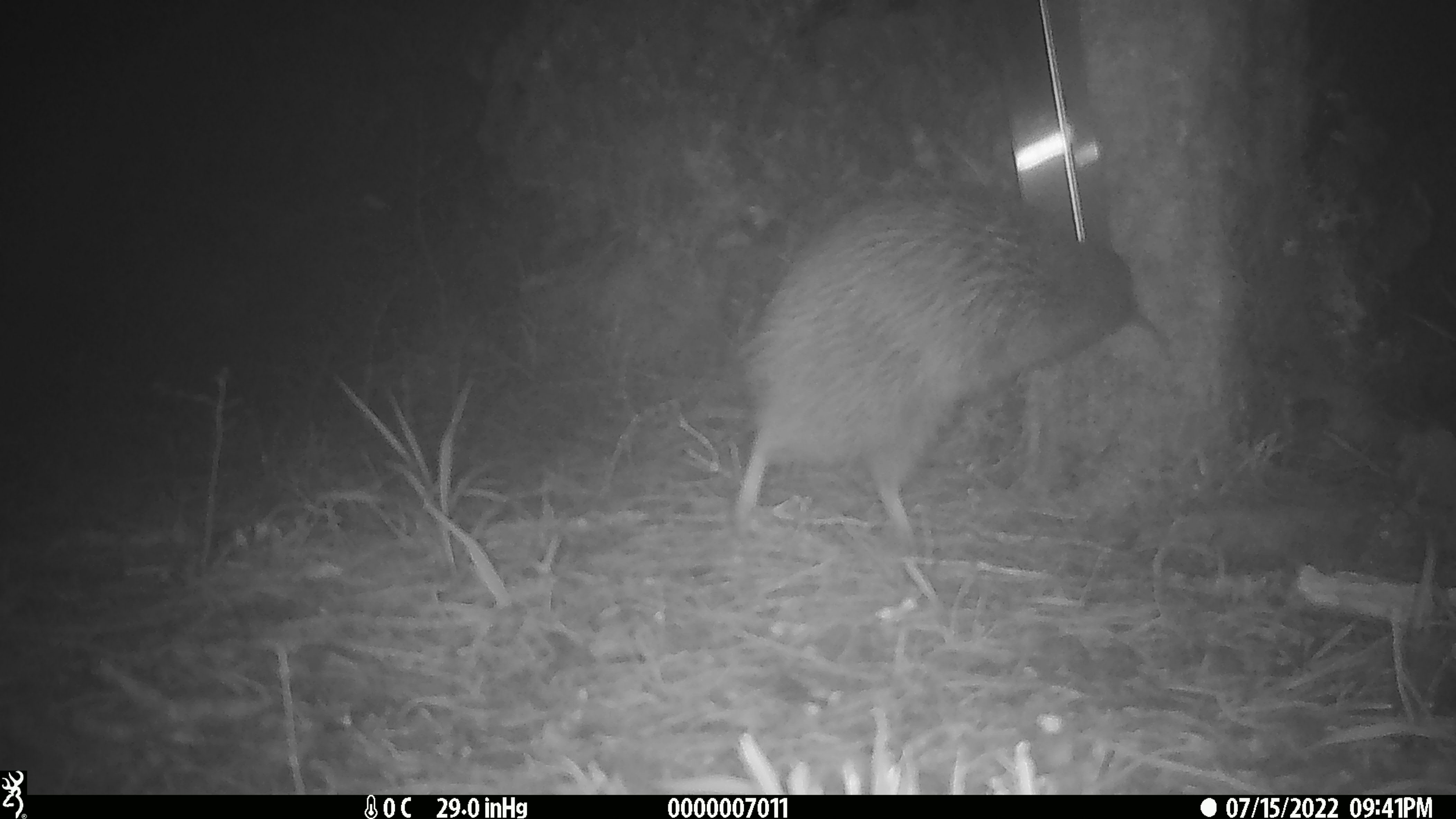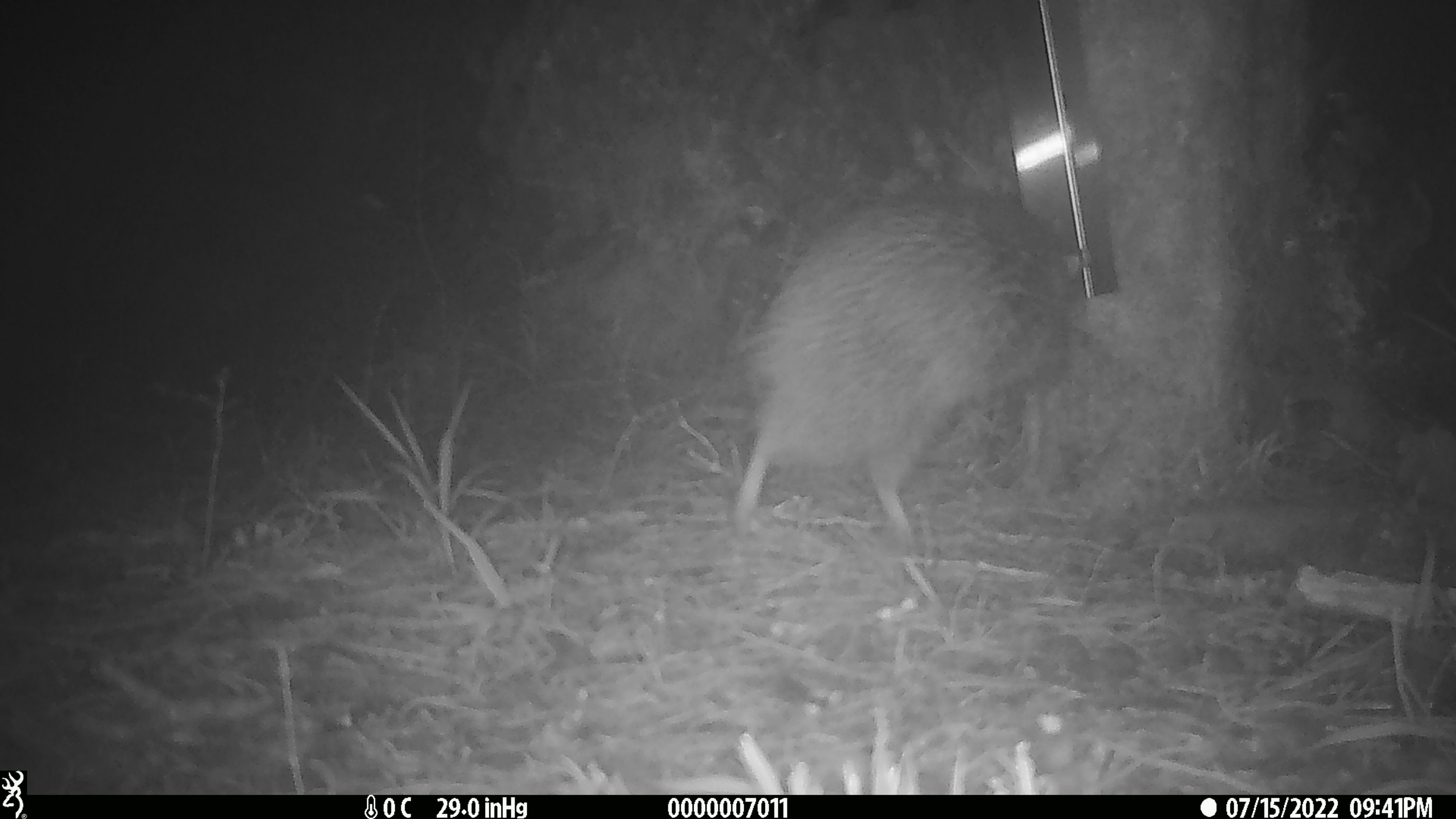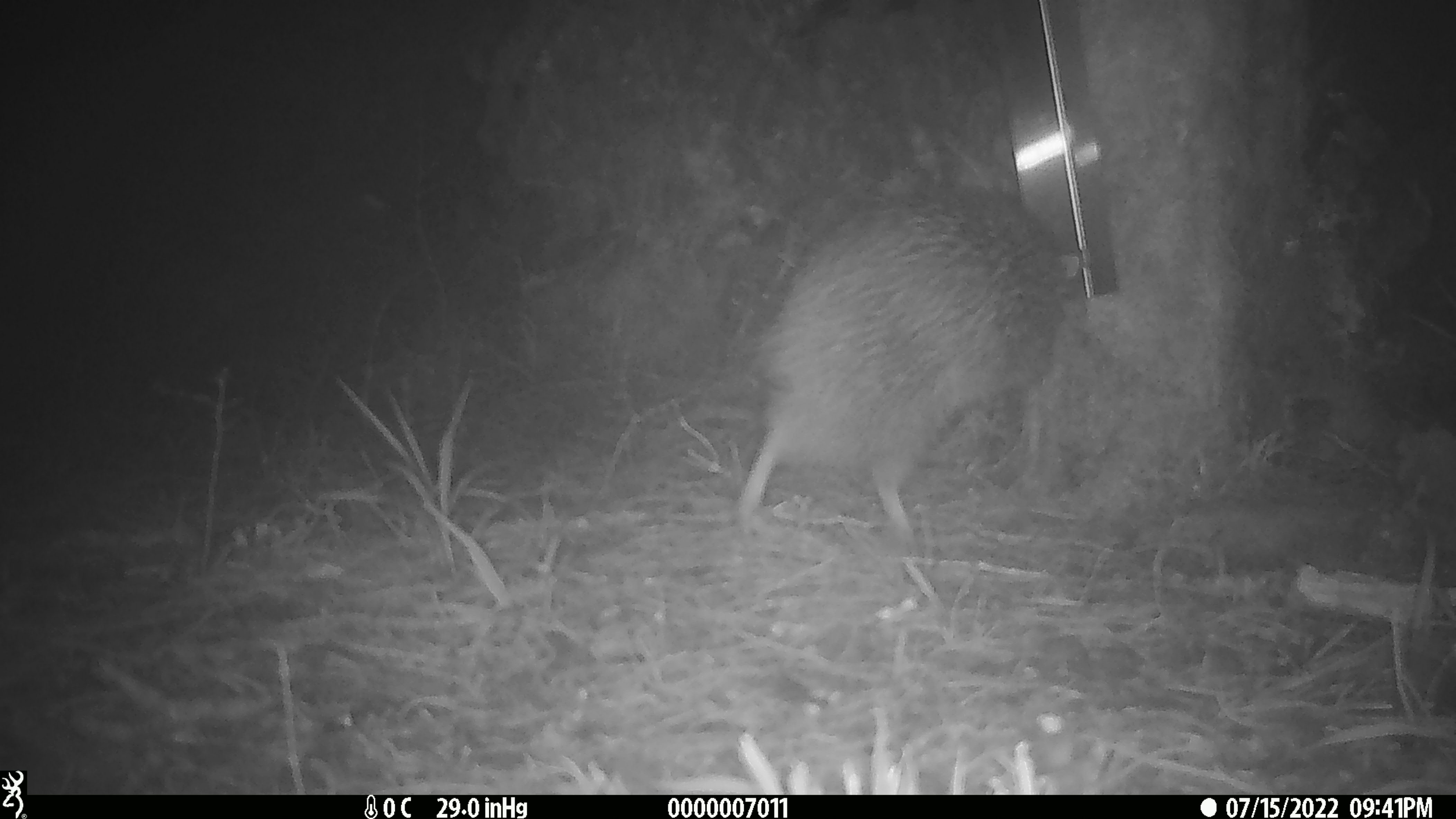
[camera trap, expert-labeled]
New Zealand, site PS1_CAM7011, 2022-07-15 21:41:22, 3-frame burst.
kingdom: Animalia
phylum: Chordata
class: Aves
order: Apterygiformes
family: Apterygidae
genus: Apteryx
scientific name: Apteryx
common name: kiwi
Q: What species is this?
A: Kiwi (Apteryx).